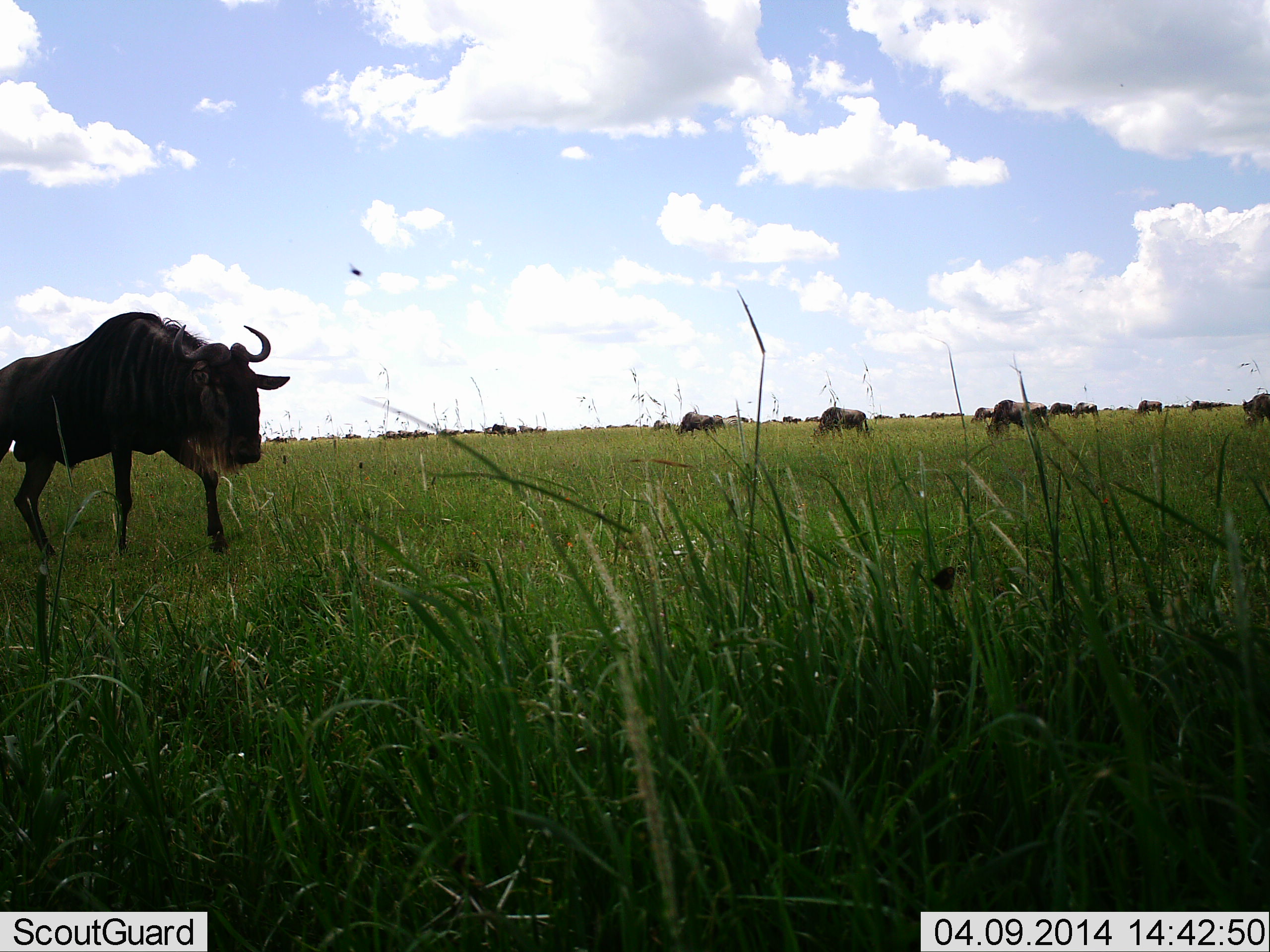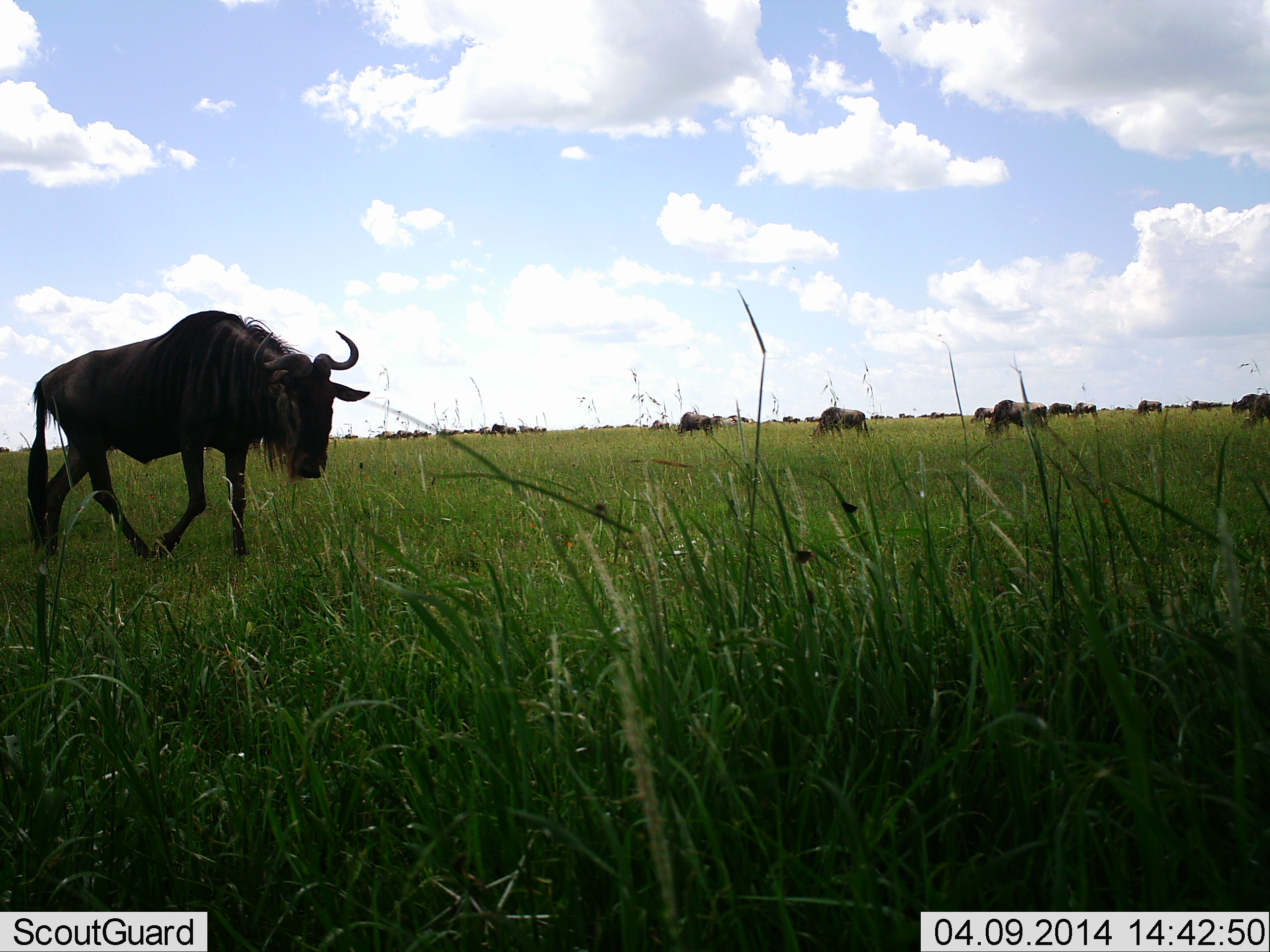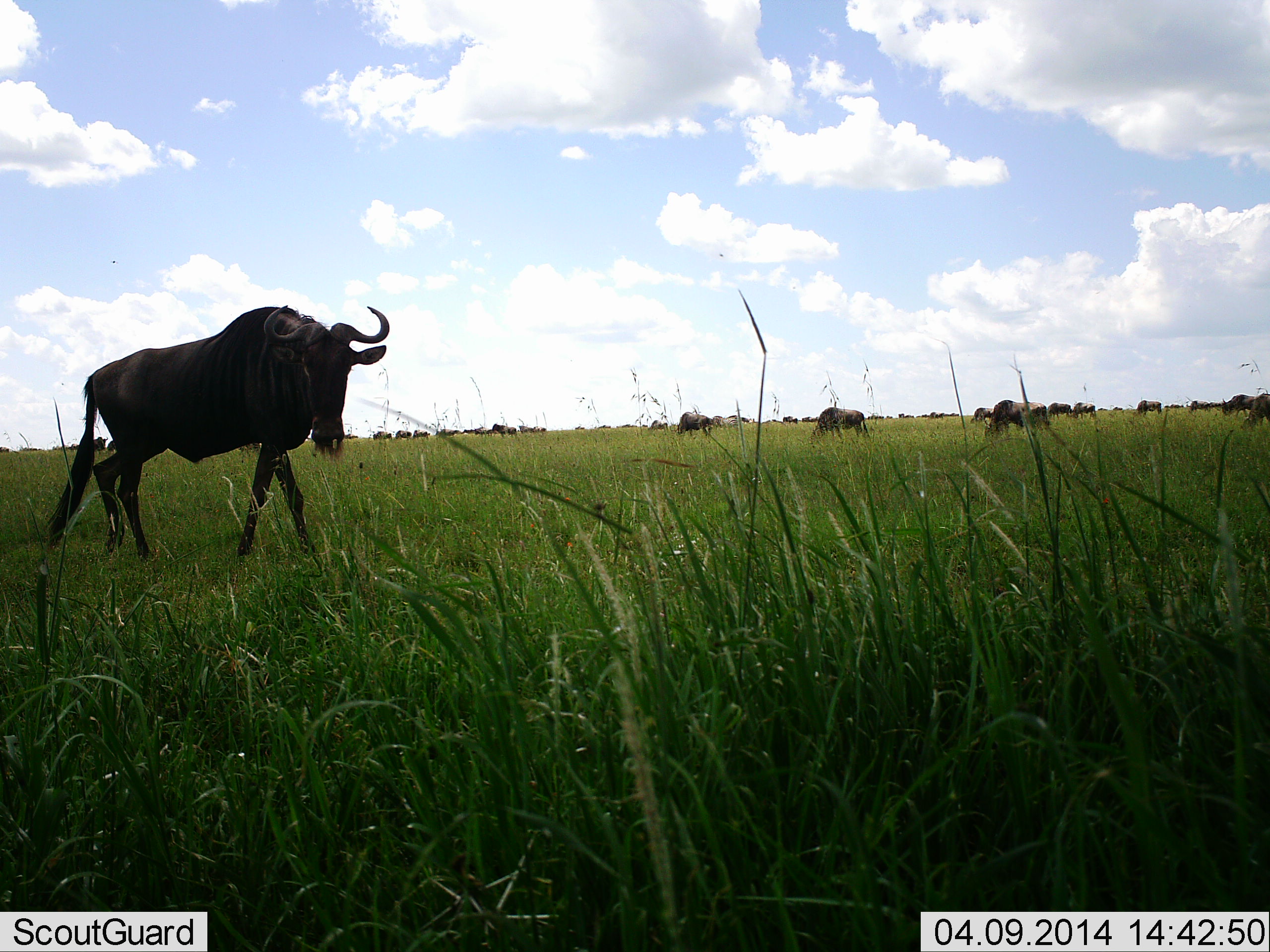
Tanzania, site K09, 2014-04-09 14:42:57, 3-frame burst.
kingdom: Animalia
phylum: Chordata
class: Mammalia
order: Artiodactyla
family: Bovidae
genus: Connochaetes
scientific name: Connochaetes taurinus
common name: blue wildebeest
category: wildebeest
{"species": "wildebeest (blue wildebeest) (Connochaetes taurinus)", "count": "11-50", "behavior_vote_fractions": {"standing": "28%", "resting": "6%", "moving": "89%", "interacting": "11%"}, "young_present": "0%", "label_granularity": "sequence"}